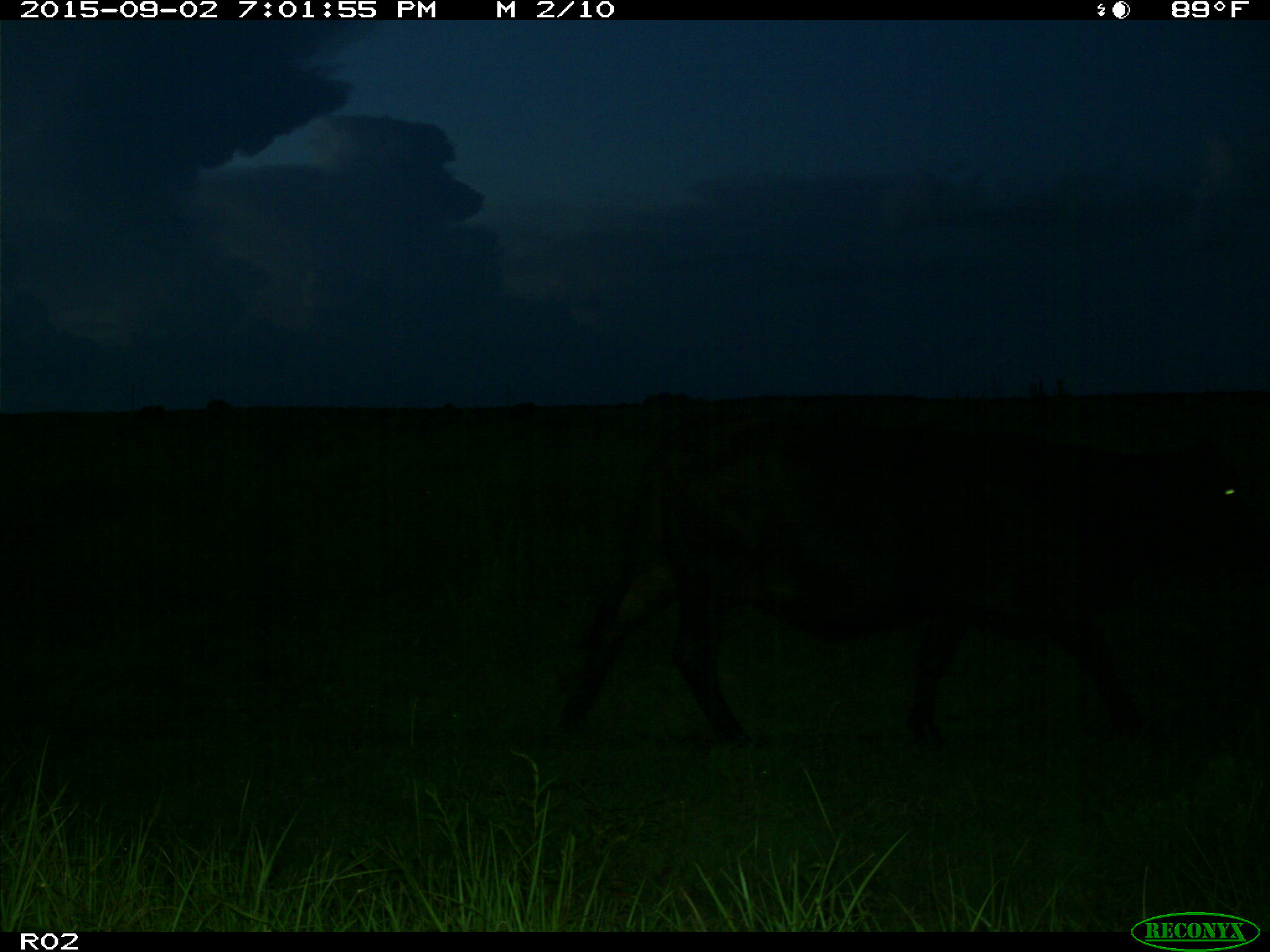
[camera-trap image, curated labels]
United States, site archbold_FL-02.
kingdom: Animalia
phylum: Chordata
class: Mammalia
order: Artiodactyla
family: Bovidae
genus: Bos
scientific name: Bos taurus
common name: domestic cow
Bos taurus (domestic cow).